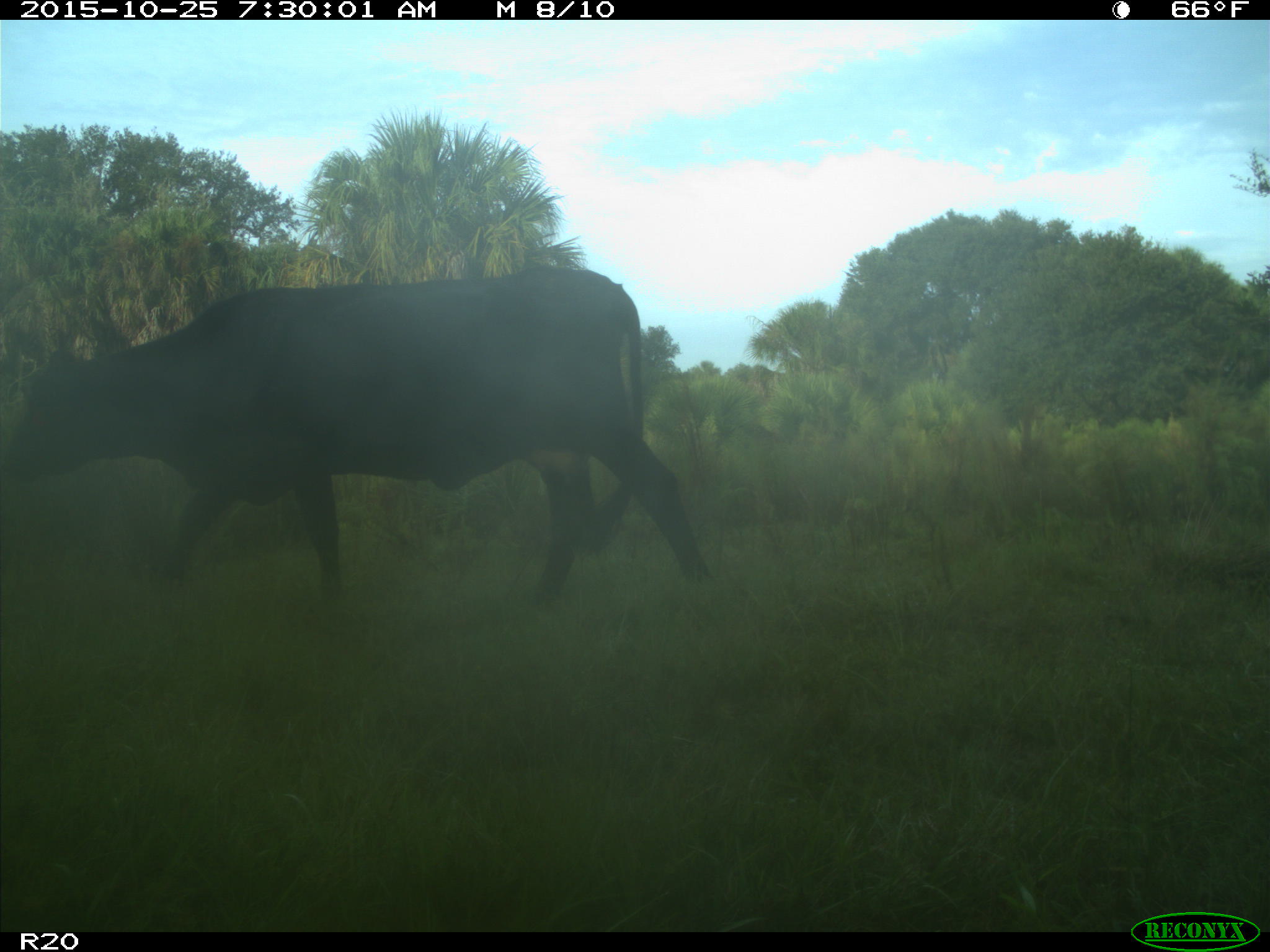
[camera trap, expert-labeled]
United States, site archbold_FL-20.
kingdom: Animalia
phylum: Chordata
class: Mammalia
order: Artiodactyla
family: Bovidae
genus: Bos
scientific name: Bos taurus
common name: domestic cow